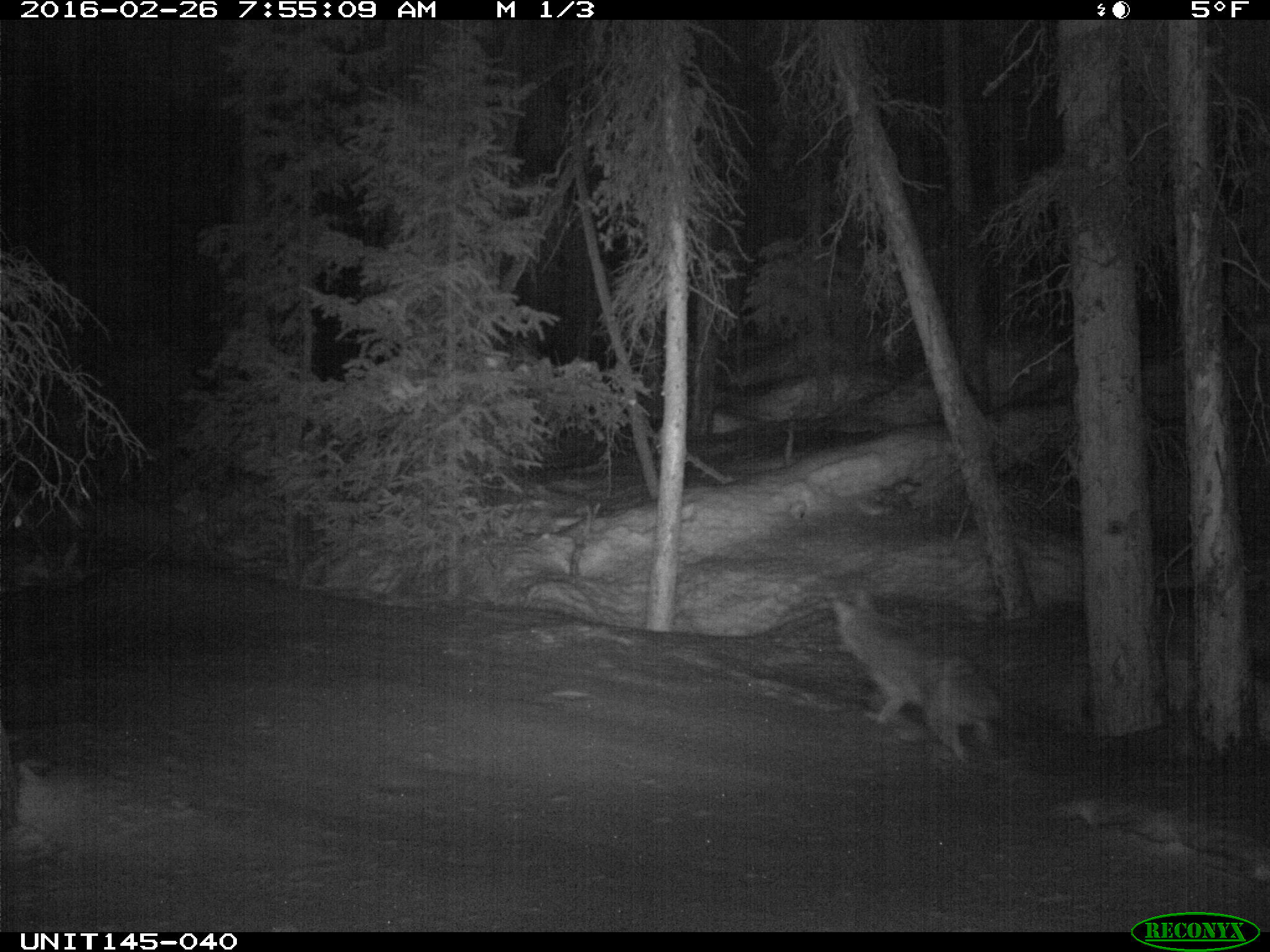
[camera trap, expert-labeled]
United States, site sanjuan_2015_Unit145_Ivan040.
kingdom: Animalia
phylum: Chordata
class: Mammalia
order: Carnivora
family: Canidae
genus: Canis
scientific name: Canis latrans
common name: coyote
Canis latrans (coyote).